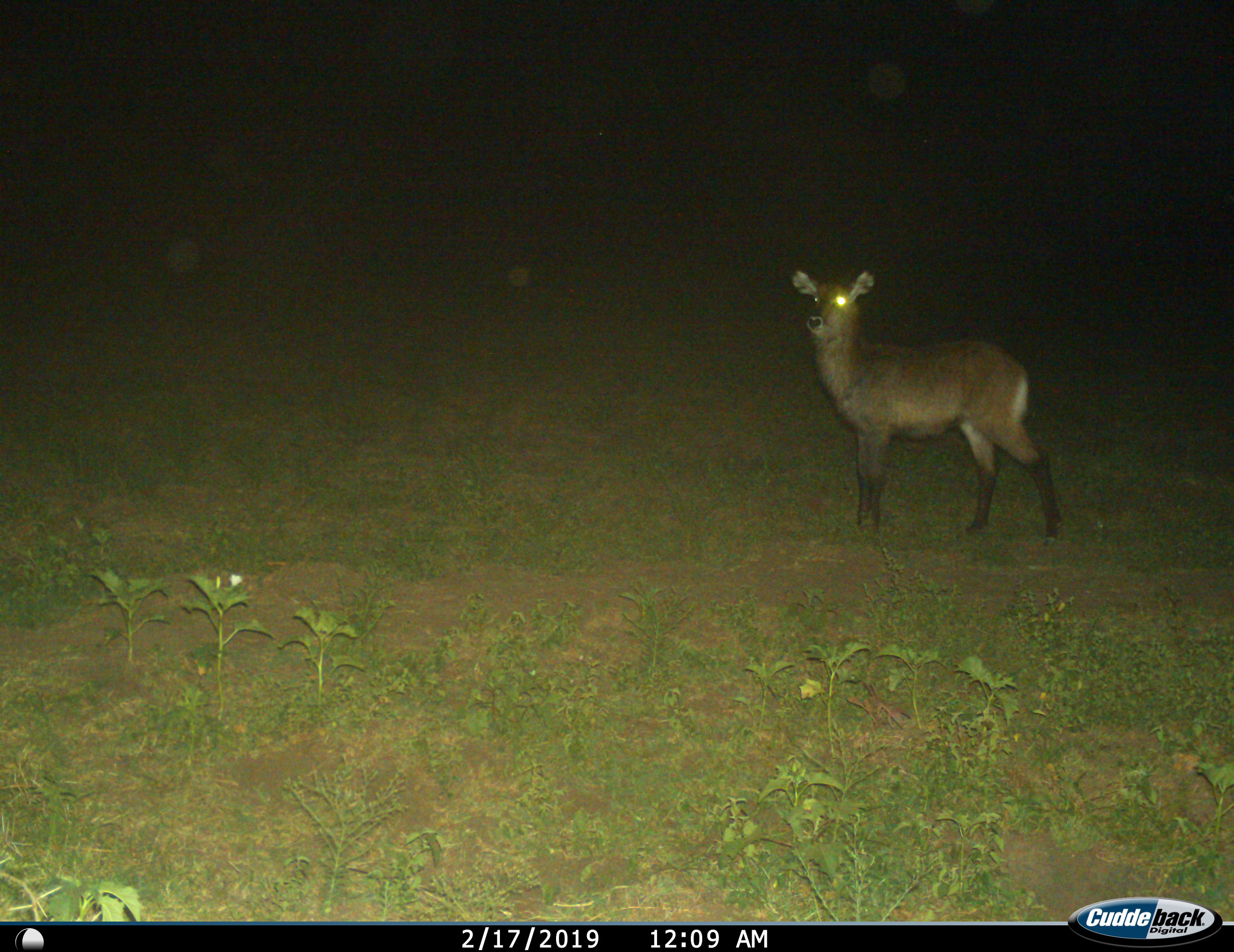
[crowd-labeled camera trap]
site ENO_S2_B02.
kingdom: Animalia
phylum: Chordata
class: Mammalia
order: Artiodactyla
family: Bovidae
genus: Kobus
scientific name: Kobus ellipsiprymnus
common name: waterbuck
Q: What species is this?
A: Waterbuck (Kobus ellipsiprymnus).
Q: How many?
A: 1.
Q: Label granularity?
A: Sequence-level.